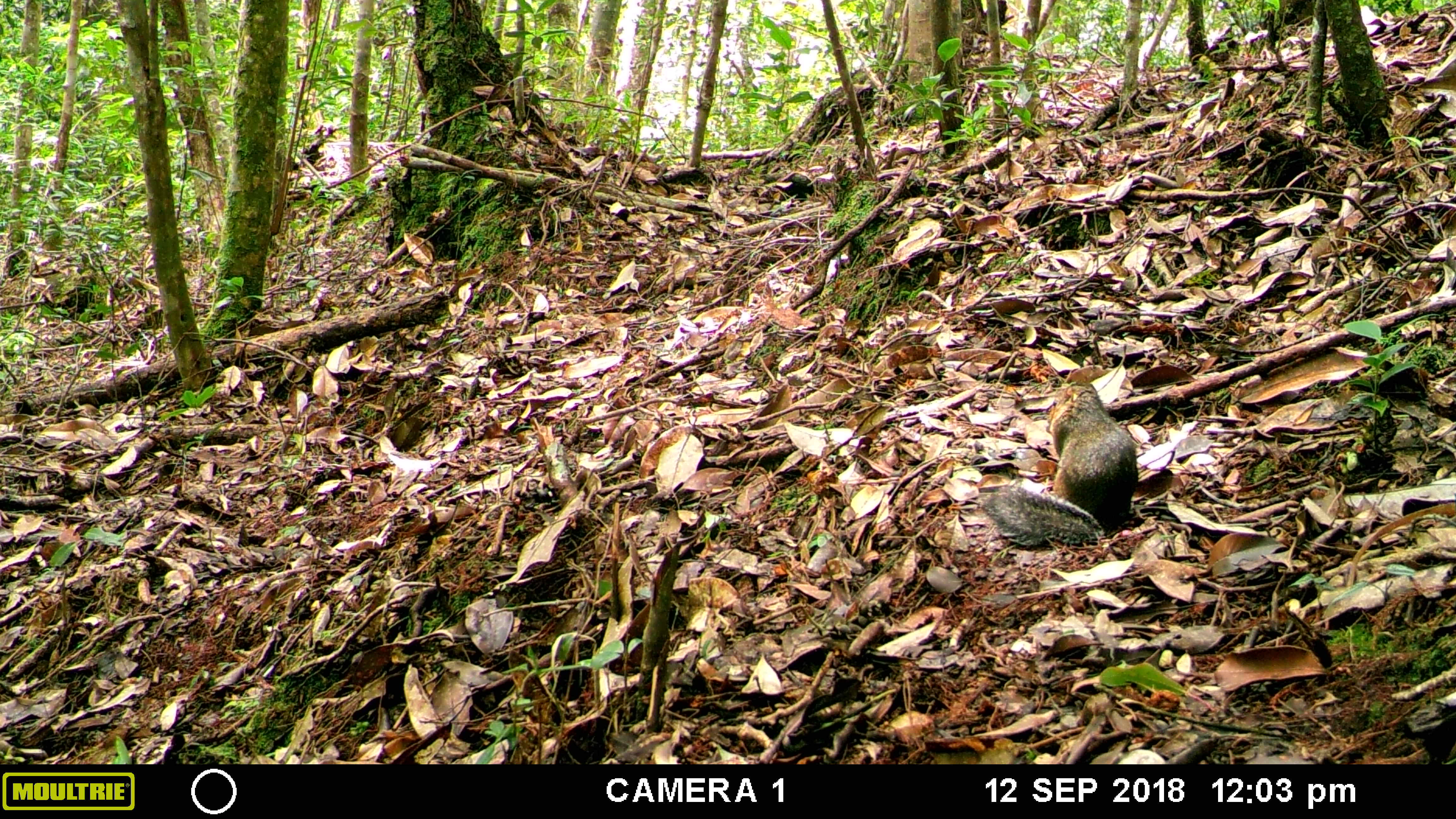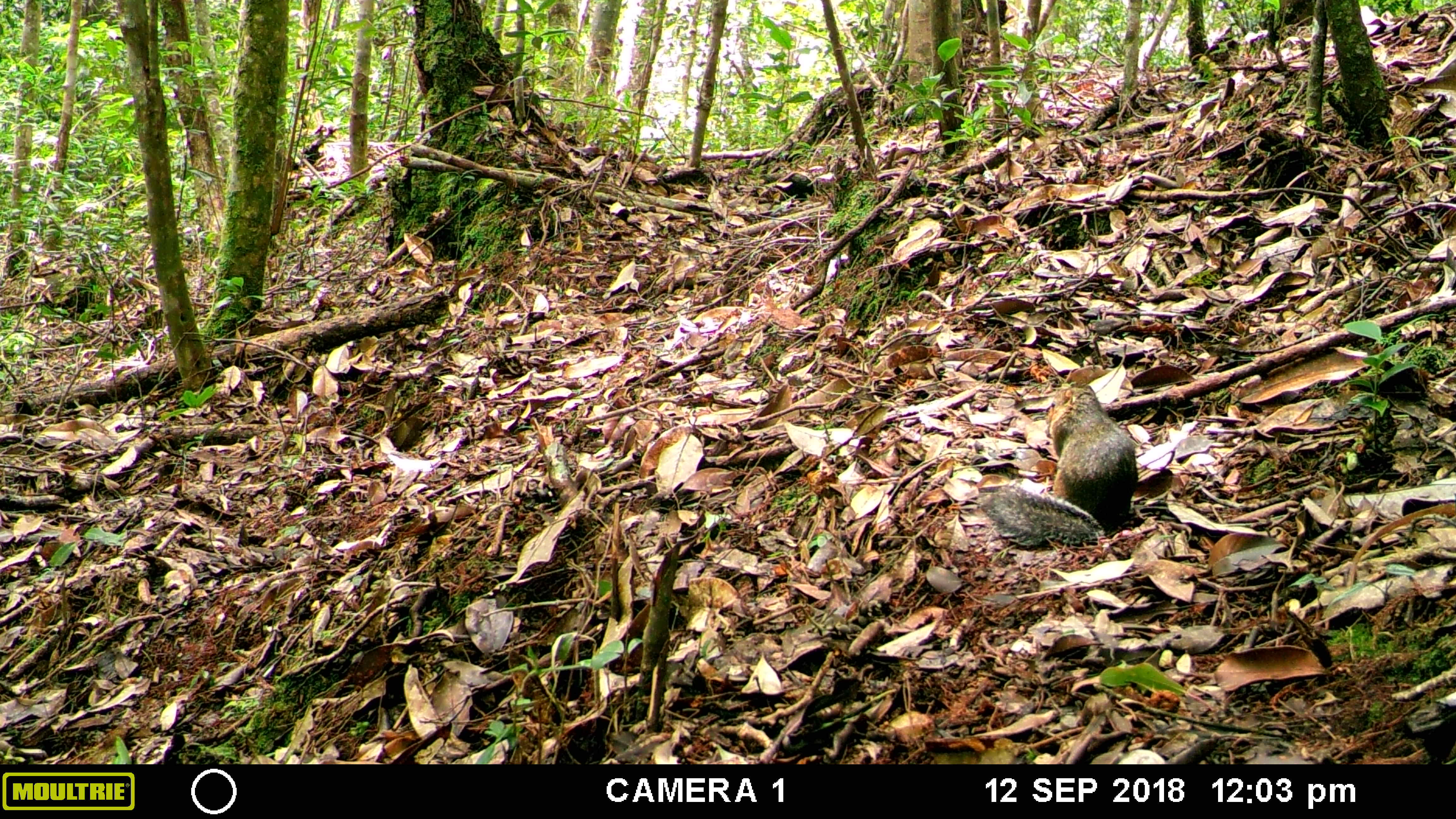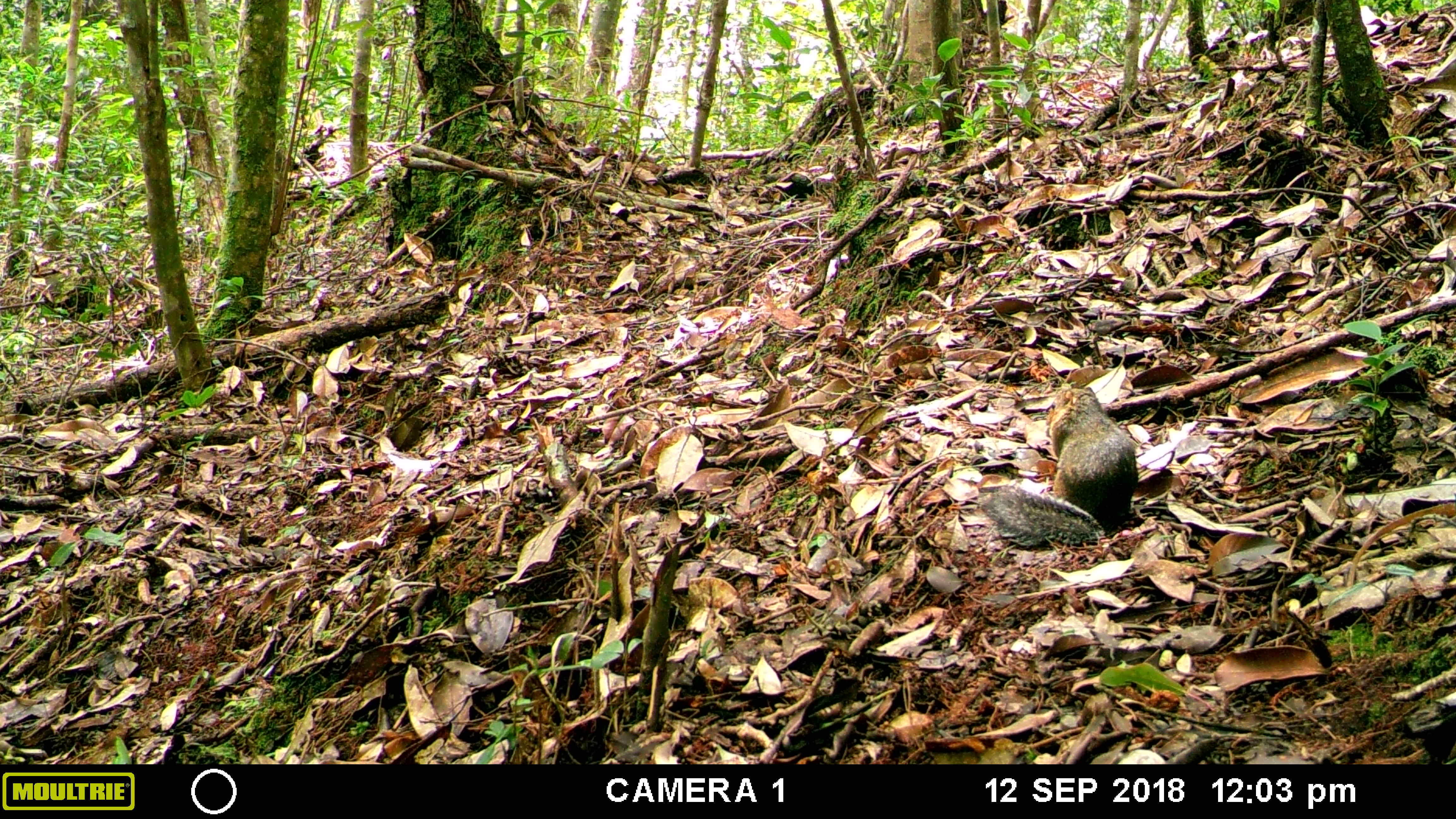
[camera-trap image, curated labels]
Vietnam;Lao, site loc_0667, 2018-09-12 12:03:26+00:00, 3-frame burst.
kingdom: Animalia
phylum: Chordata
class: Mammalia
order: Rodentia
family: Sciuridae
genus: Dremomys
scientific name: Dremomys rufigenis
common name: red-cheeked squirrel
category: red cheeked squirrel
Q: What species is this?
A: Red cheeked squirrel (red-cheeked squirrel) (Dremomys rufigenis).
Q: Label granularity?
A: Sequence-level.